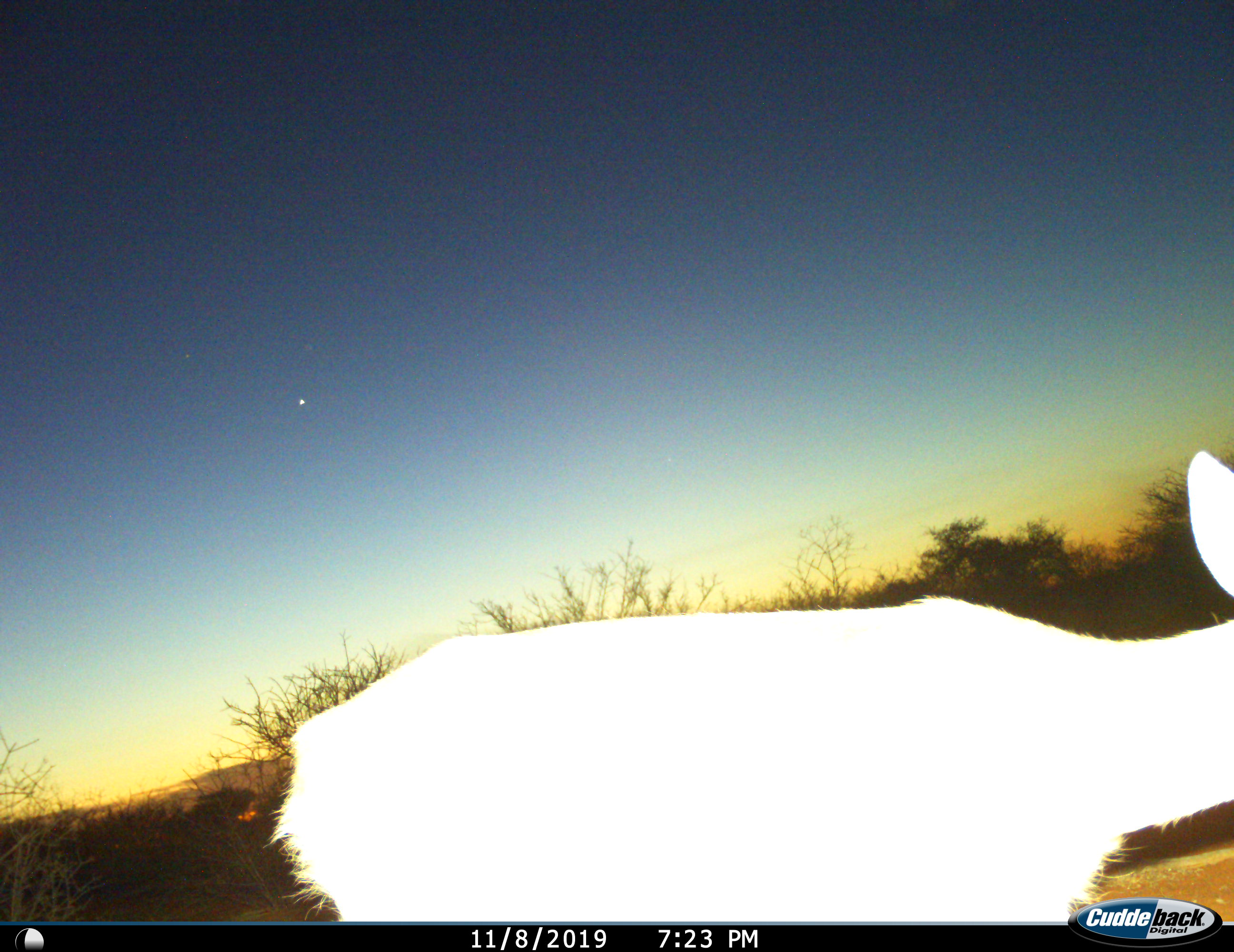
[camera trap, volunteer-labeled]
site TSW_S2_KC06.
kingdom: Animalia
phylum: Chordata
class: Mammalia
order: Artiodactyla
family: Bovidae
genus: Raphicerus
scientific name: Raphicerus campestris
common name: steenbok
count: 1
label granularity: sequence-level